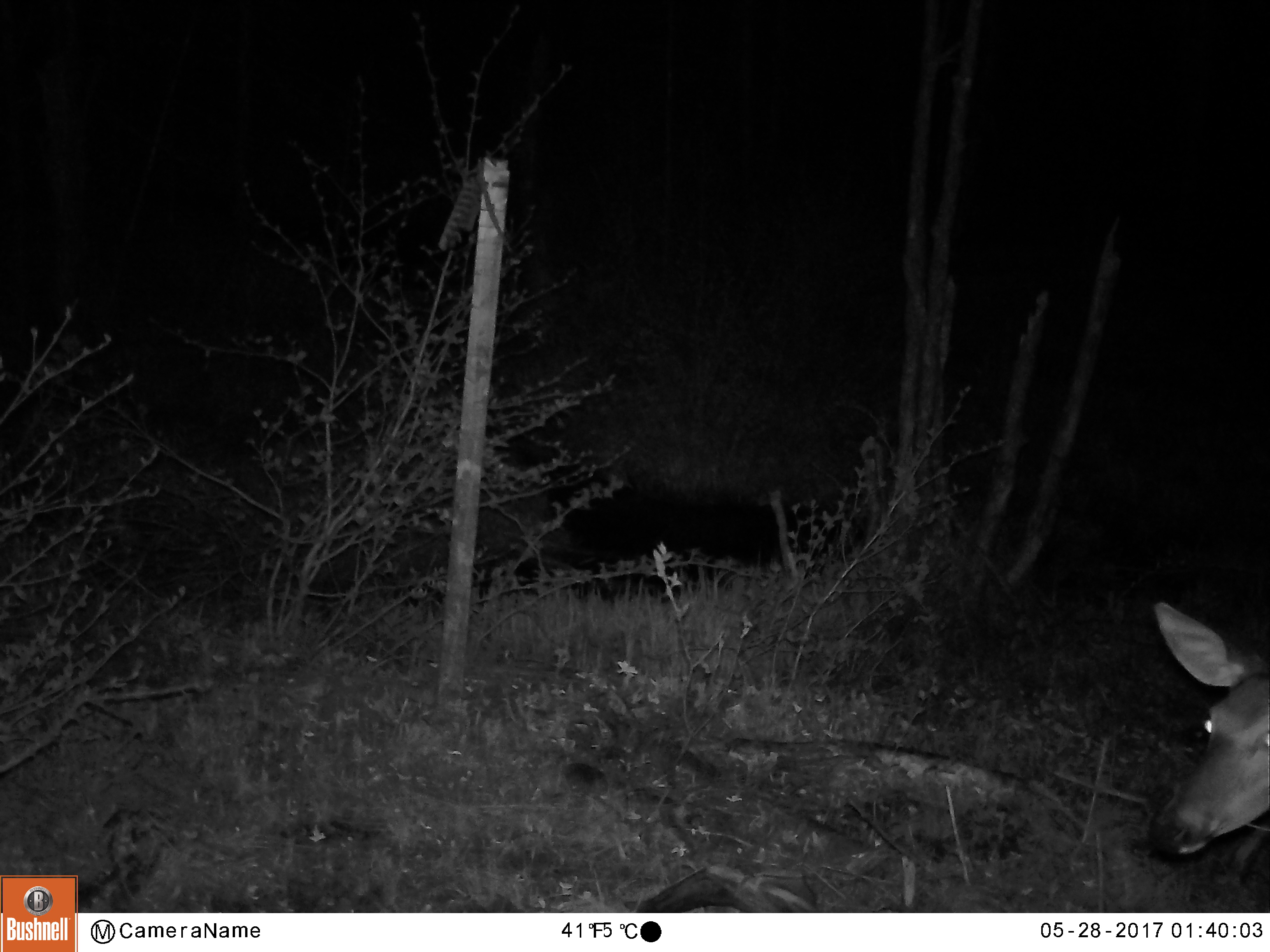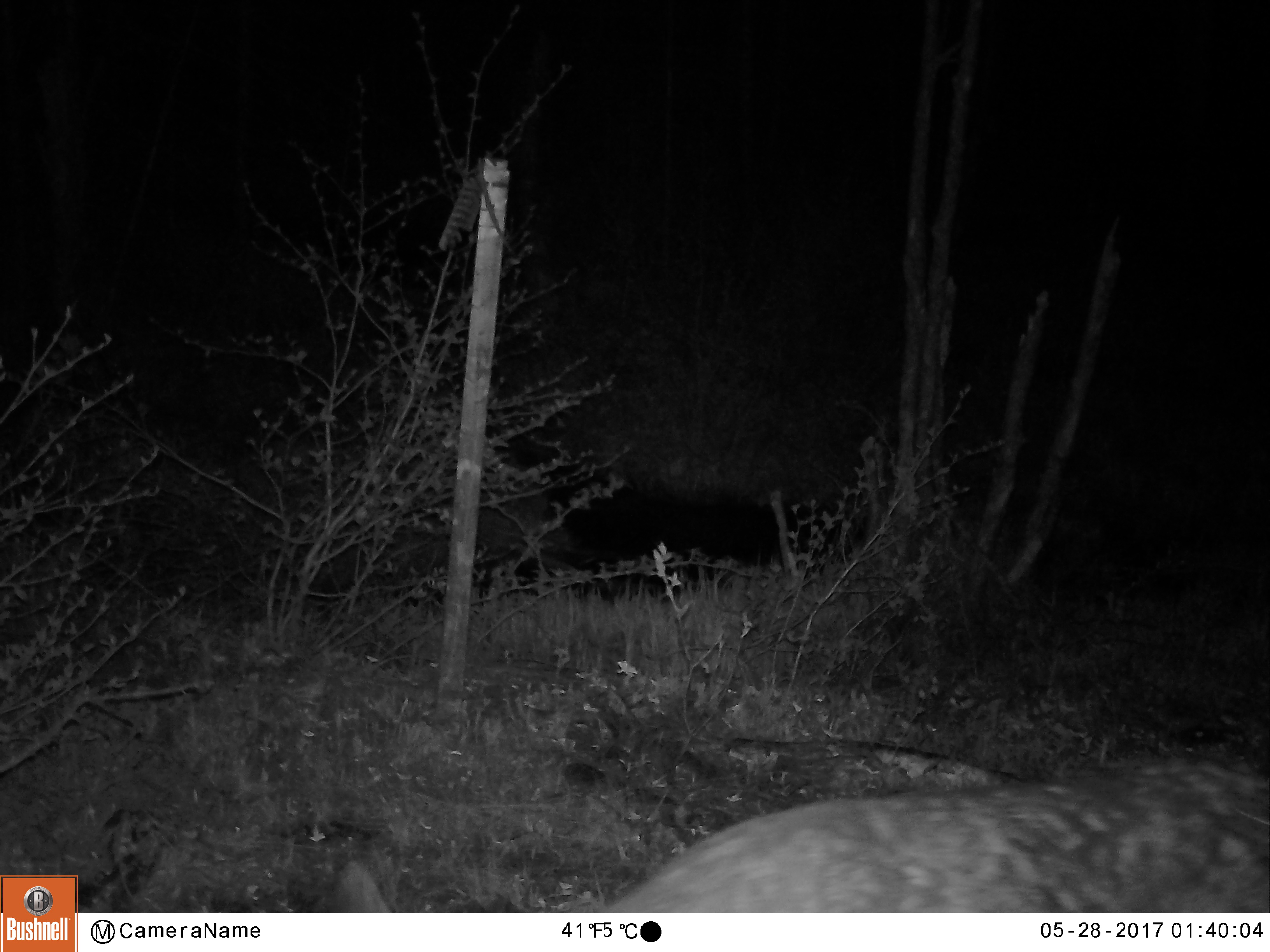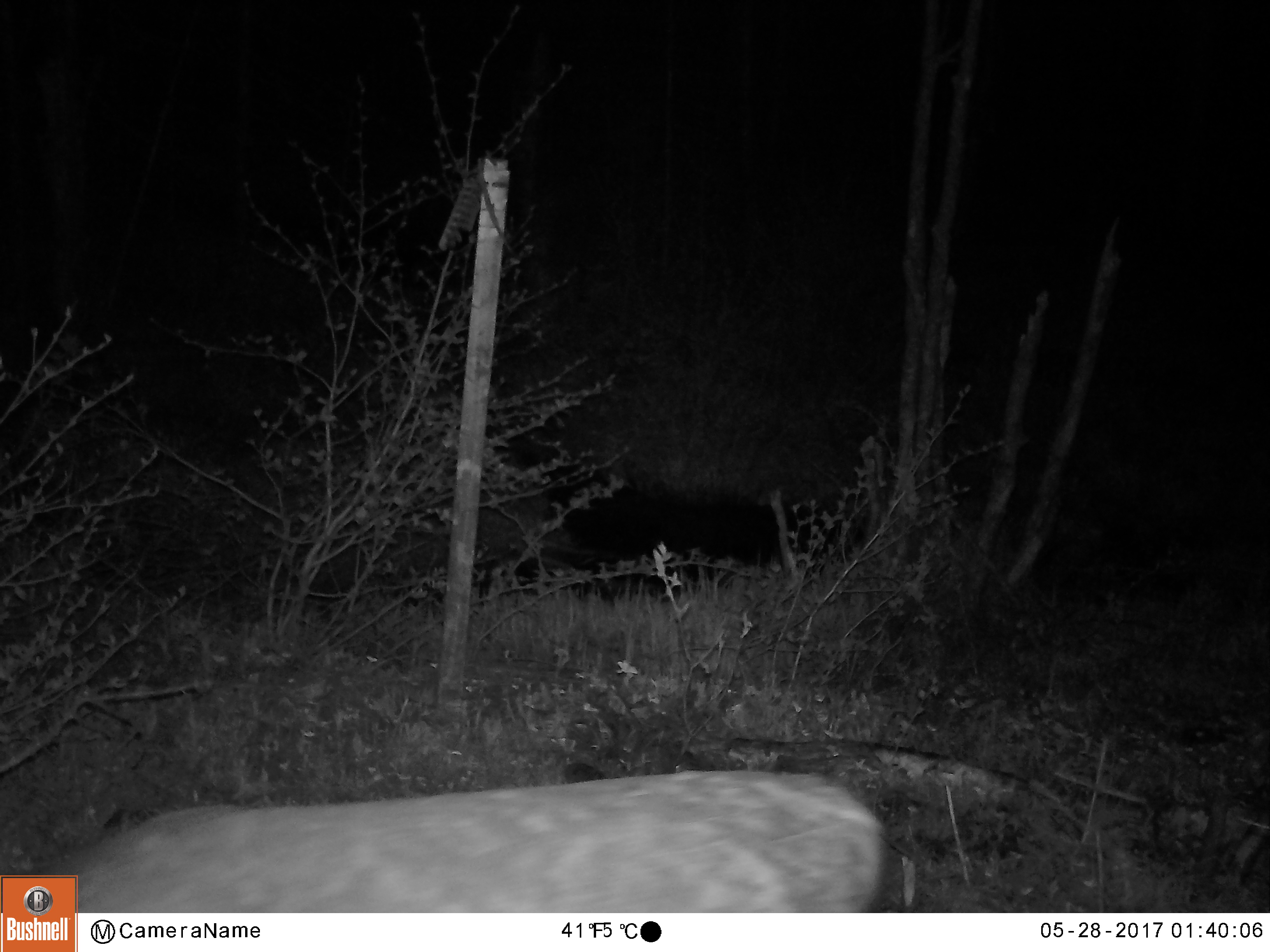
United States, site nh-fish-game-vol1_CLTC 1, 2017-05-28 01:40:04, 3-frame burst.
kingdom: Animalia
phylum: Chordata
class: Mammalia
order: Artiodactyla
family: Cervidae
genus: Odocoileus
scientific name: Odocoileus virginianus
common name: white-tailed deer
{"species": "white-tailed deer (Odocoileus virginianus)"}